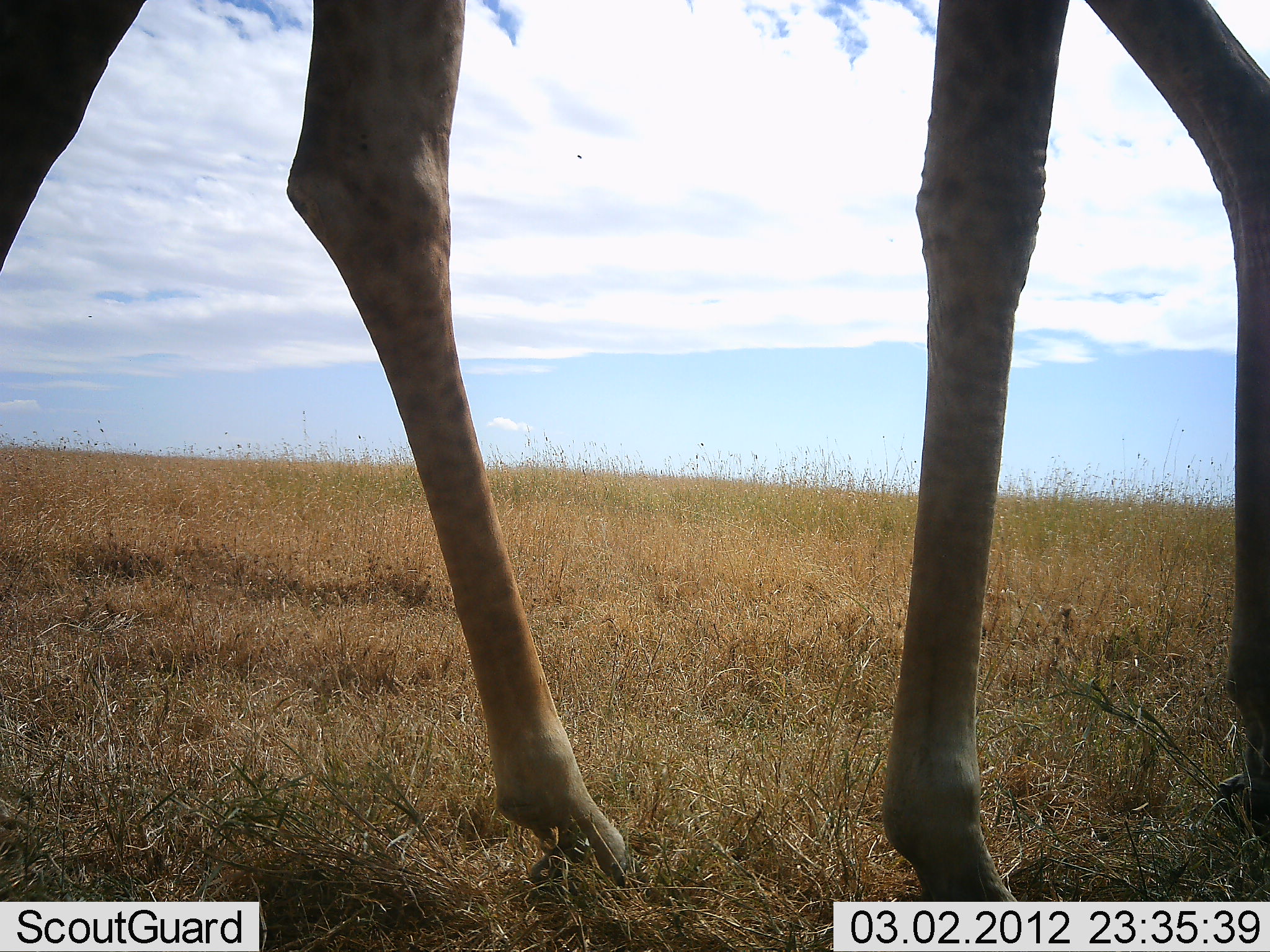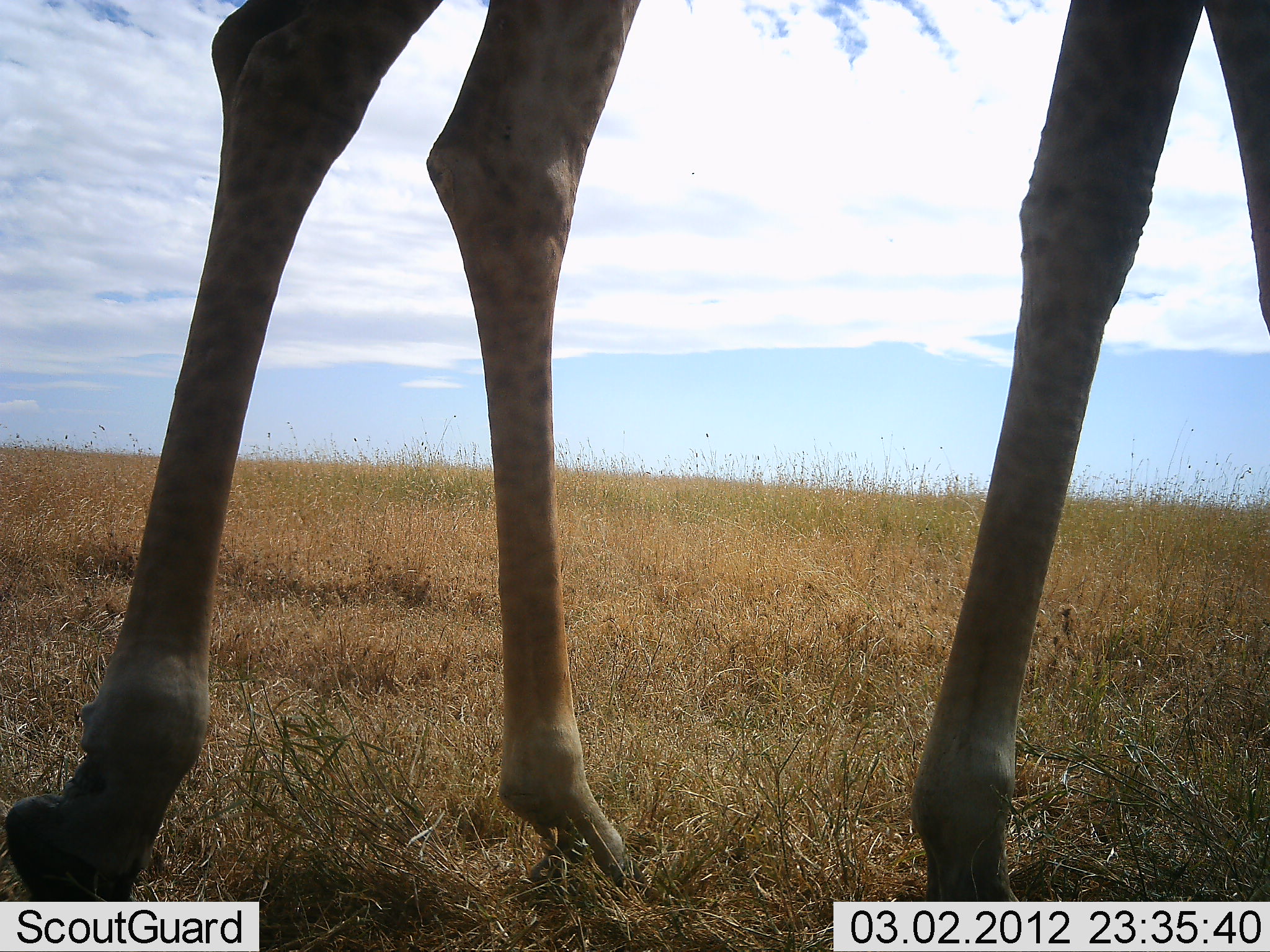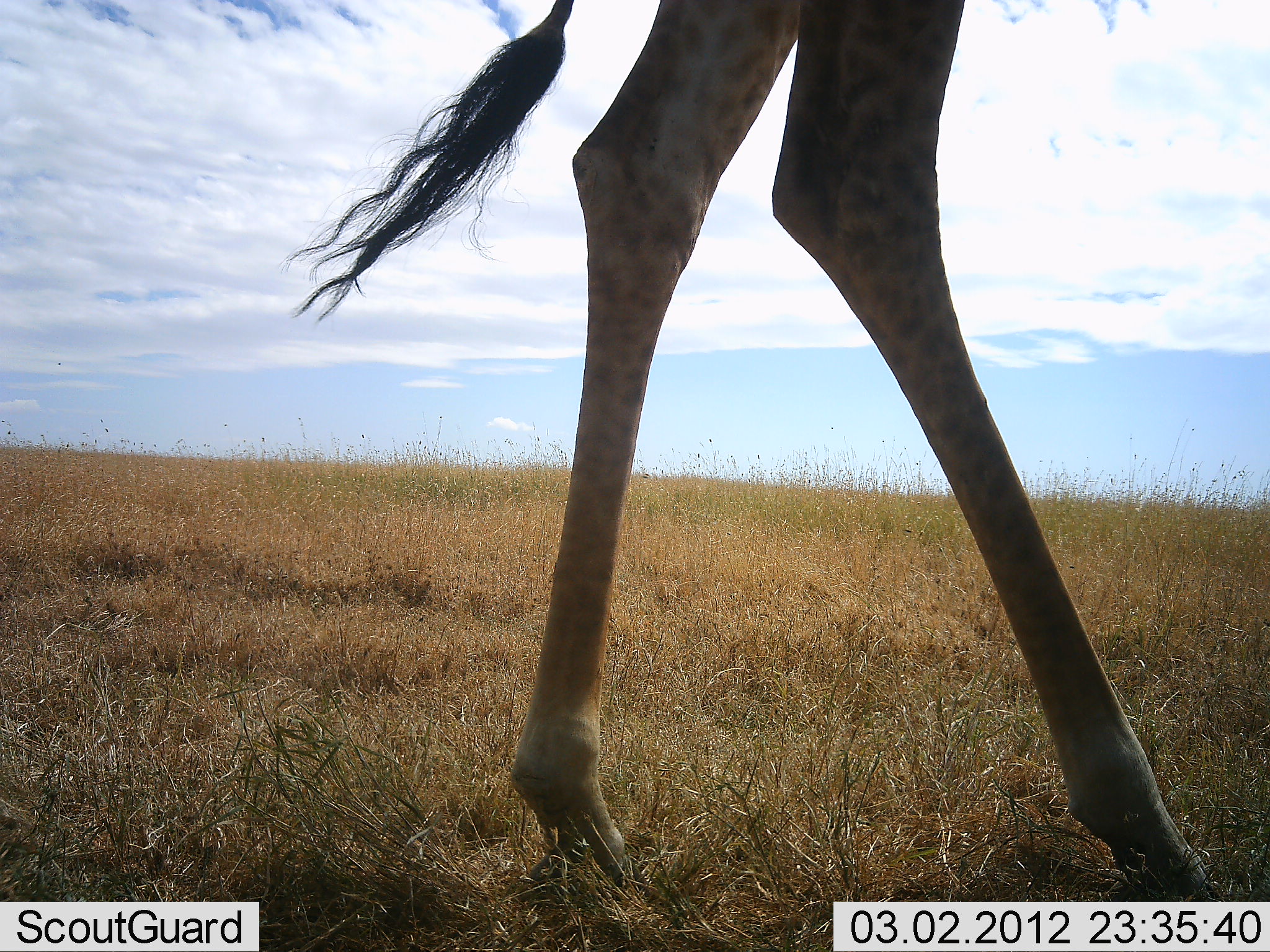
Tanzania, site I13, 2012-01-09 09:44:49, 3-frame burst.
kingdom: Animalia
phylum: Chordata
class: Mammalia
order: Artiodactyla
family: Giraffidae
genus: Giraffa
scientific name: Giraffa camelopardalis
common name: giraffe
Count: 1.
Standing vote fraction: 21%.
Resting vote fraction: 0%.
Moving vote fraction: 79%.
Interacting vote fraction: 0%.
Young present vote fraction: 0%.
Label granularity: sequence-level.